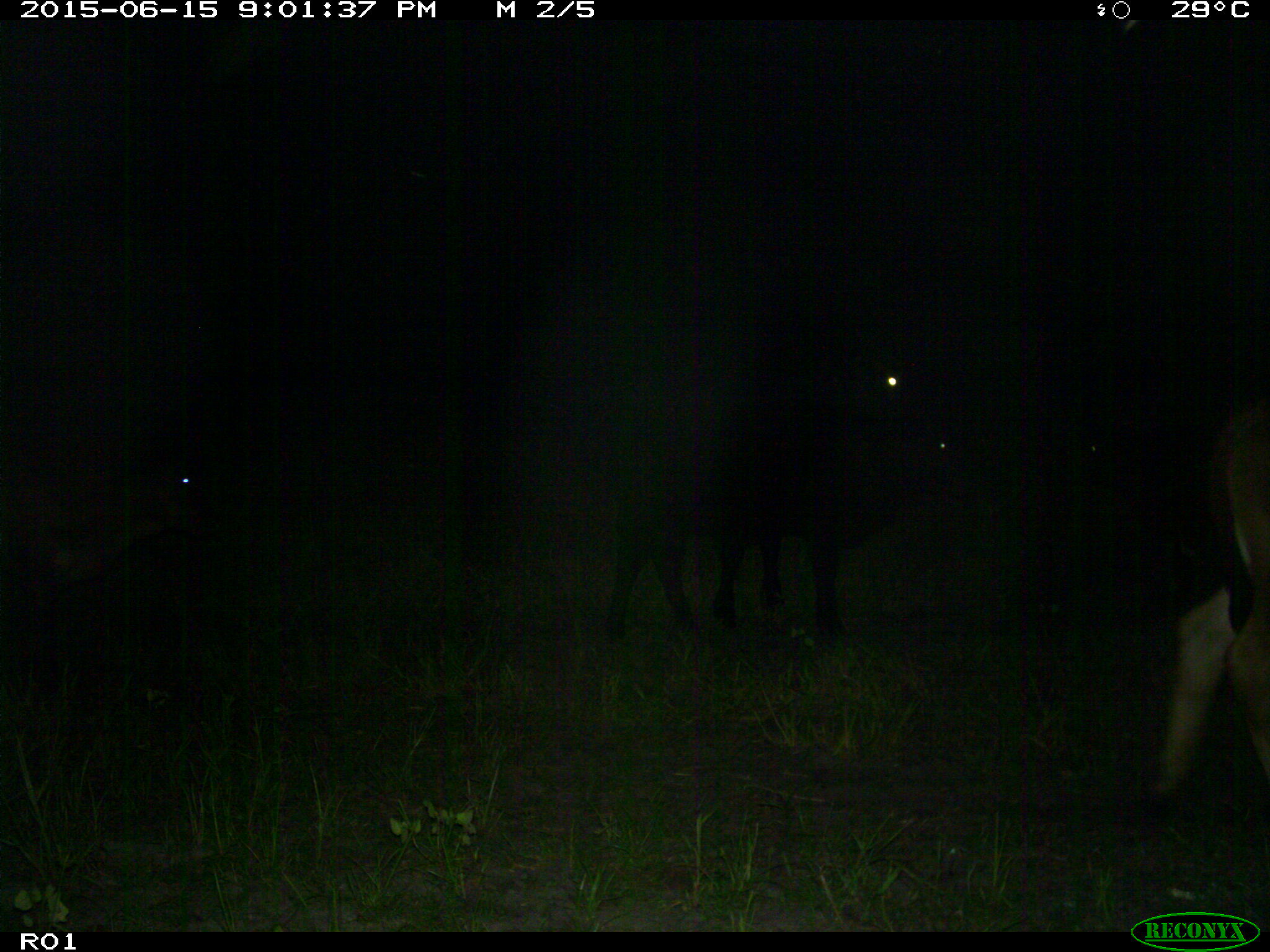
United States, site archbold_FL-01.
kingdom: Animalia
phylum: Chordata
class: Mammalia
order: Artiodactyla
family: Bovidae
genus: Bos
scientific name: Bos taurus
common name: domestic cow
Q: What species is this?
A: Bos taurus (domestic cow).